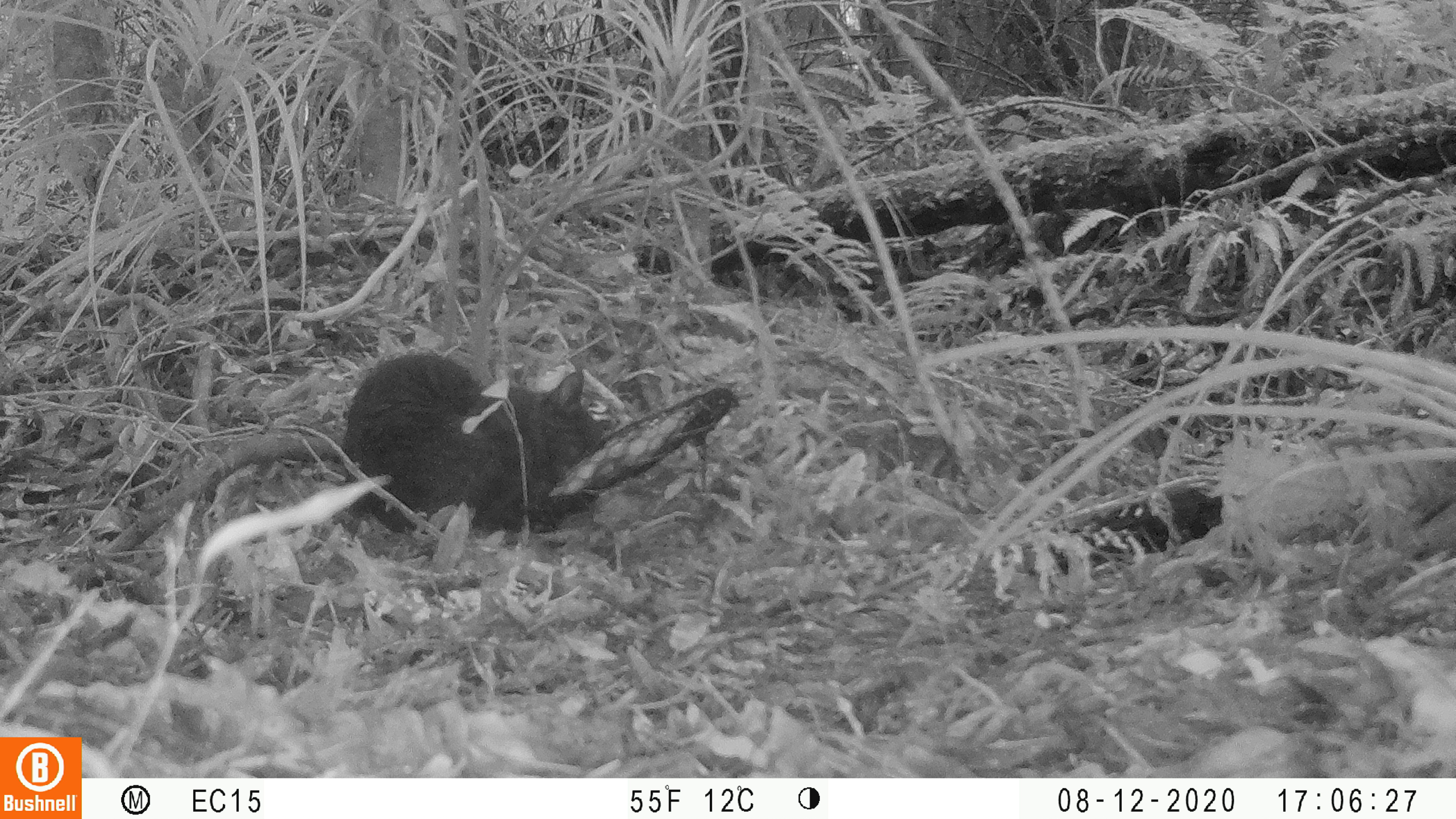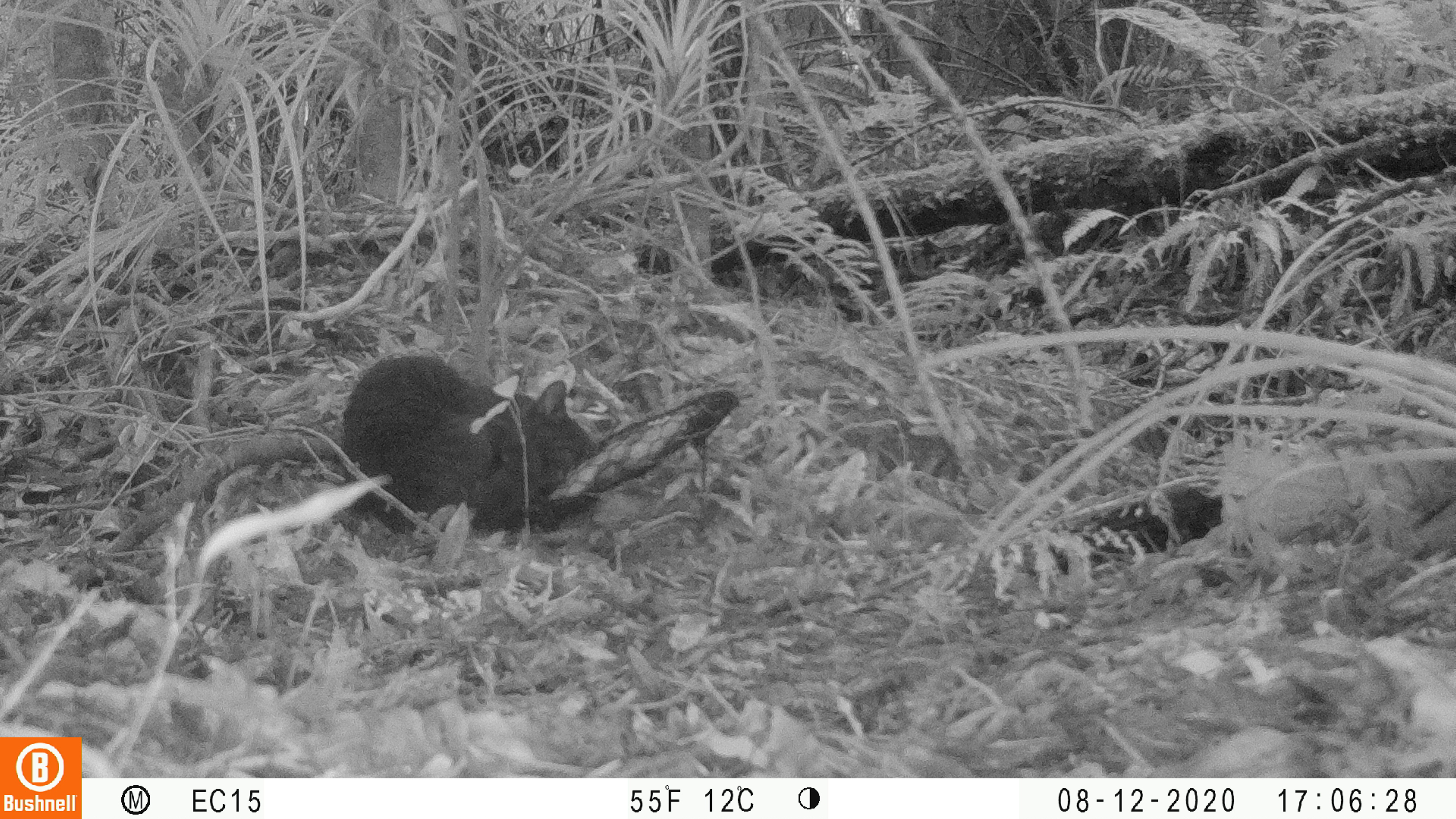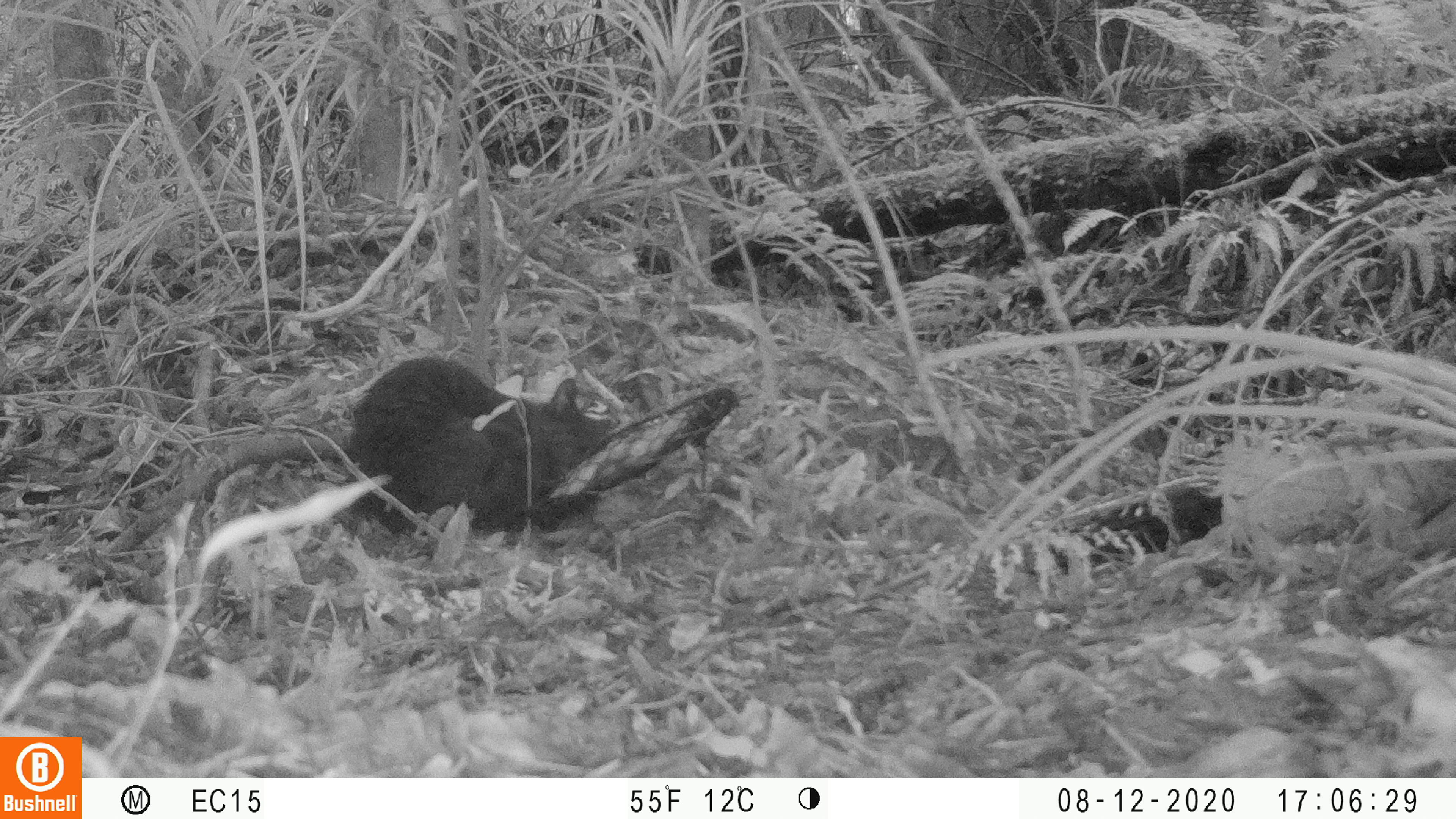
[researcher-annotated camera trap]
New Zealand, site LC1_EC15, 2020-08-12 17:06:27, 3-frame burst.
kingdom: Animalia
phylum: Chordata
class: Mammalia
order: Carnivora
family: Felidae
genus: Felis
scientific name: Felis catus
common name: domestic cat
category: cat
Cat (domestic cat) (Felis catus).